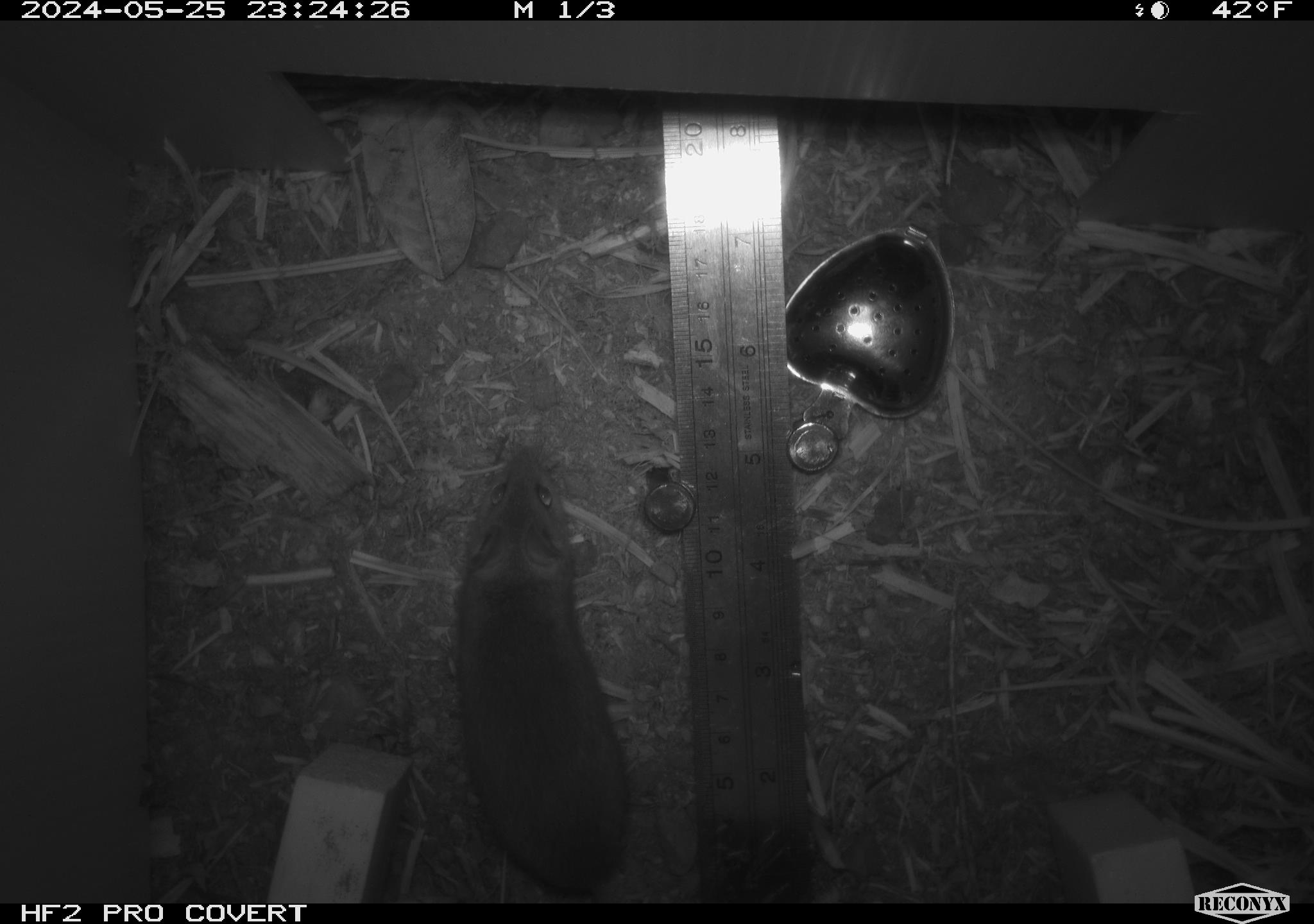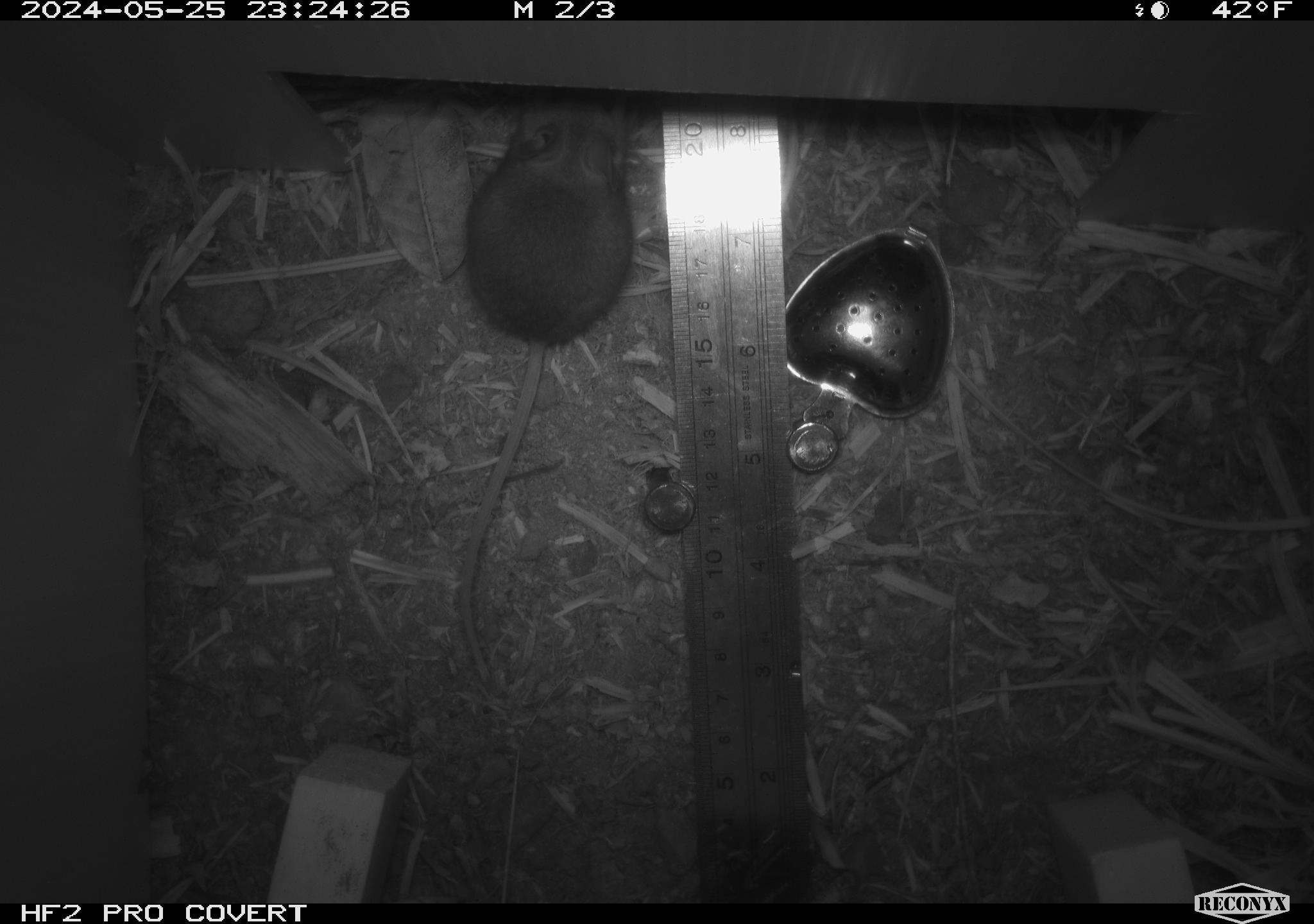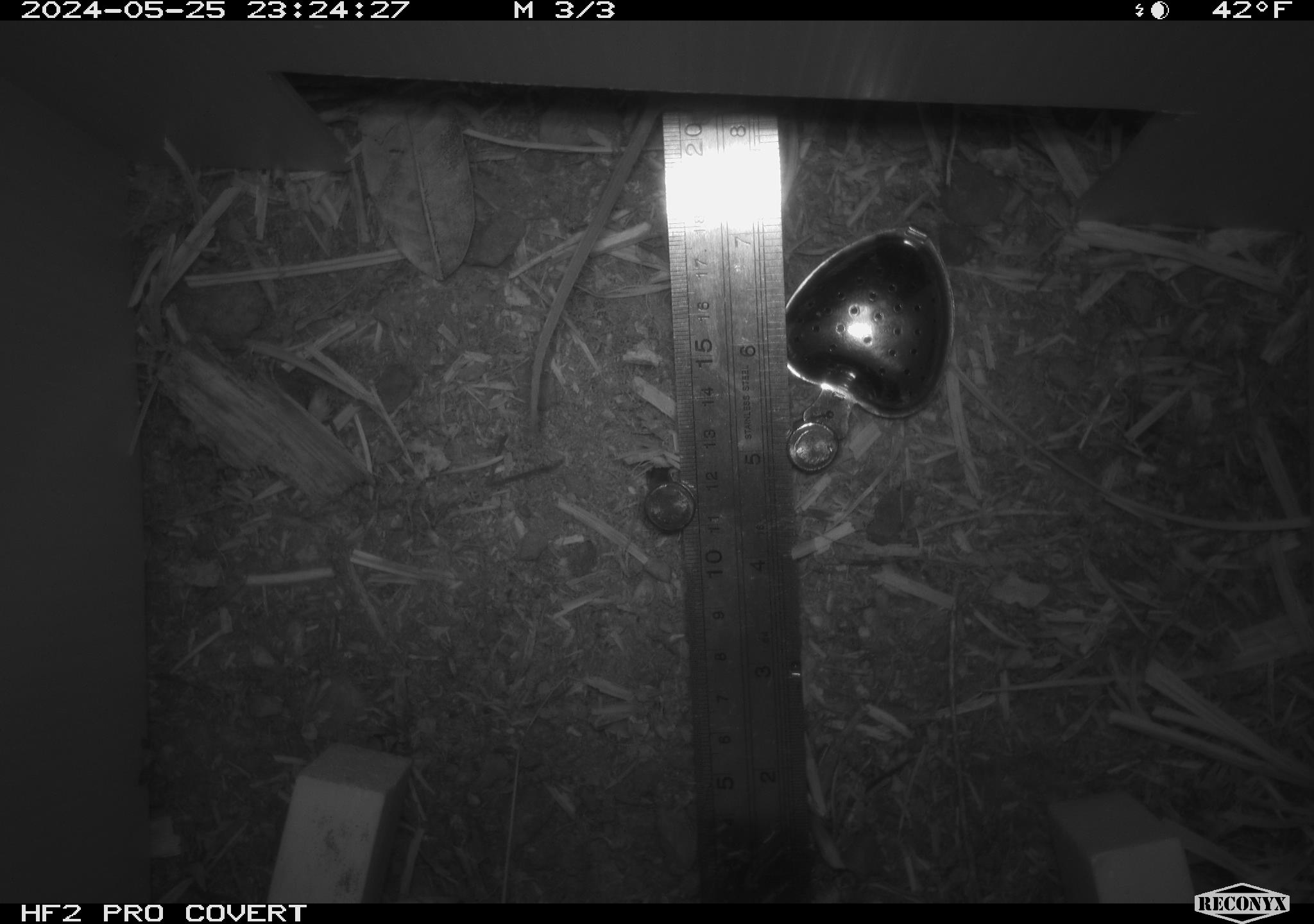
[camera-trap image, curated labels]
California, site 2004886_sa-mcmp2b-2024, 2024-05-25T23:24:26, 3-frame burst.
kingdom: Animalia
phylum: Chordata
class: Mammalia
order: Rodentia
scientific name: Rodentia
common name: mouse species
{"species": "mouse species (Rodentia)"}